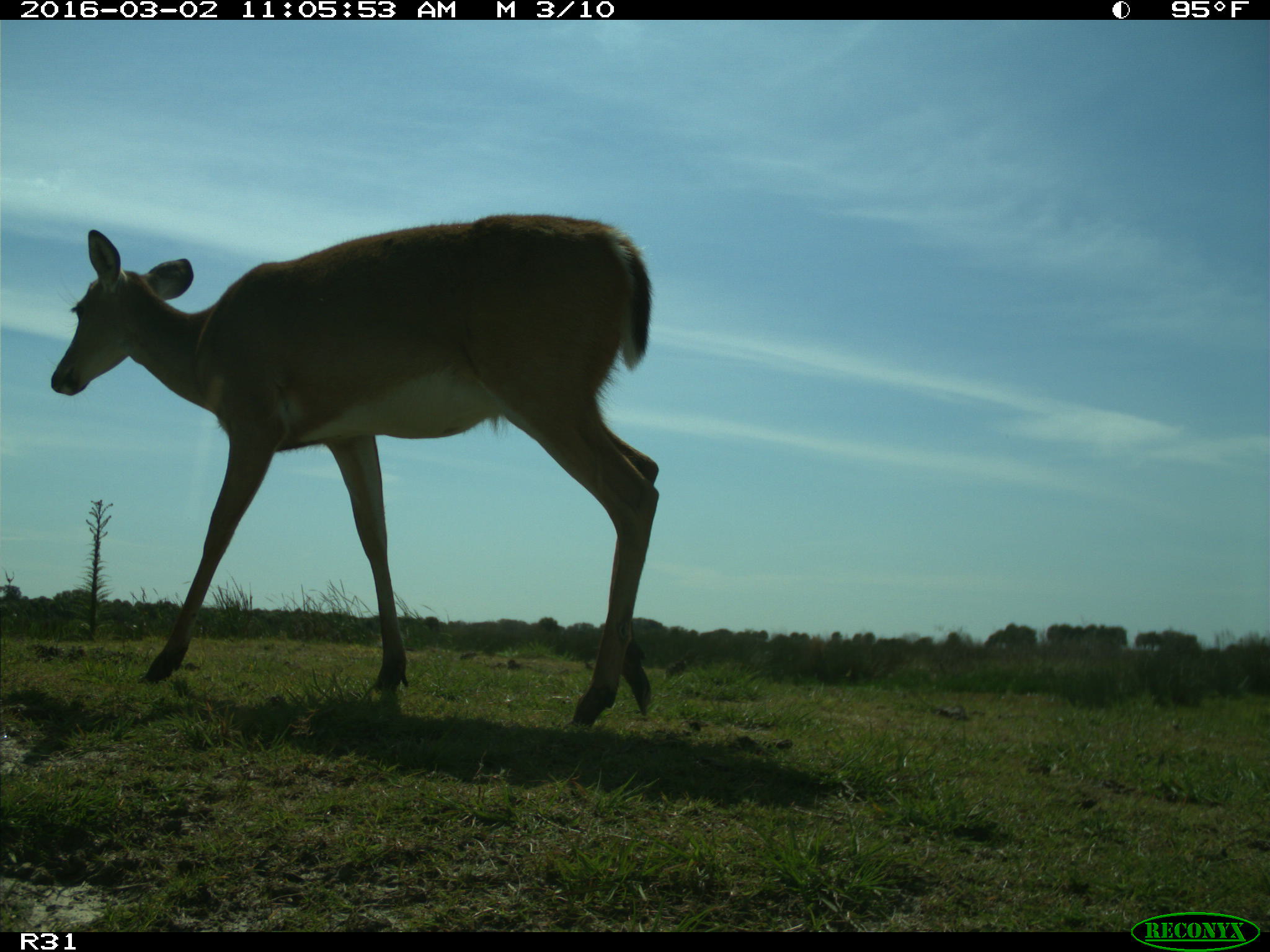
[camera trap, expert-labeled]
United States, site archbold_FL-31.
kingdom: Animalia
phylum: Chordata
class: Mammalia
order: Artiodactyla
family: Cervidae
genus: Odocoileus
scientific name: Odocoileus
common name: deer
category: unidentified deer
Unidentified deer (deer) (Odocoileus).